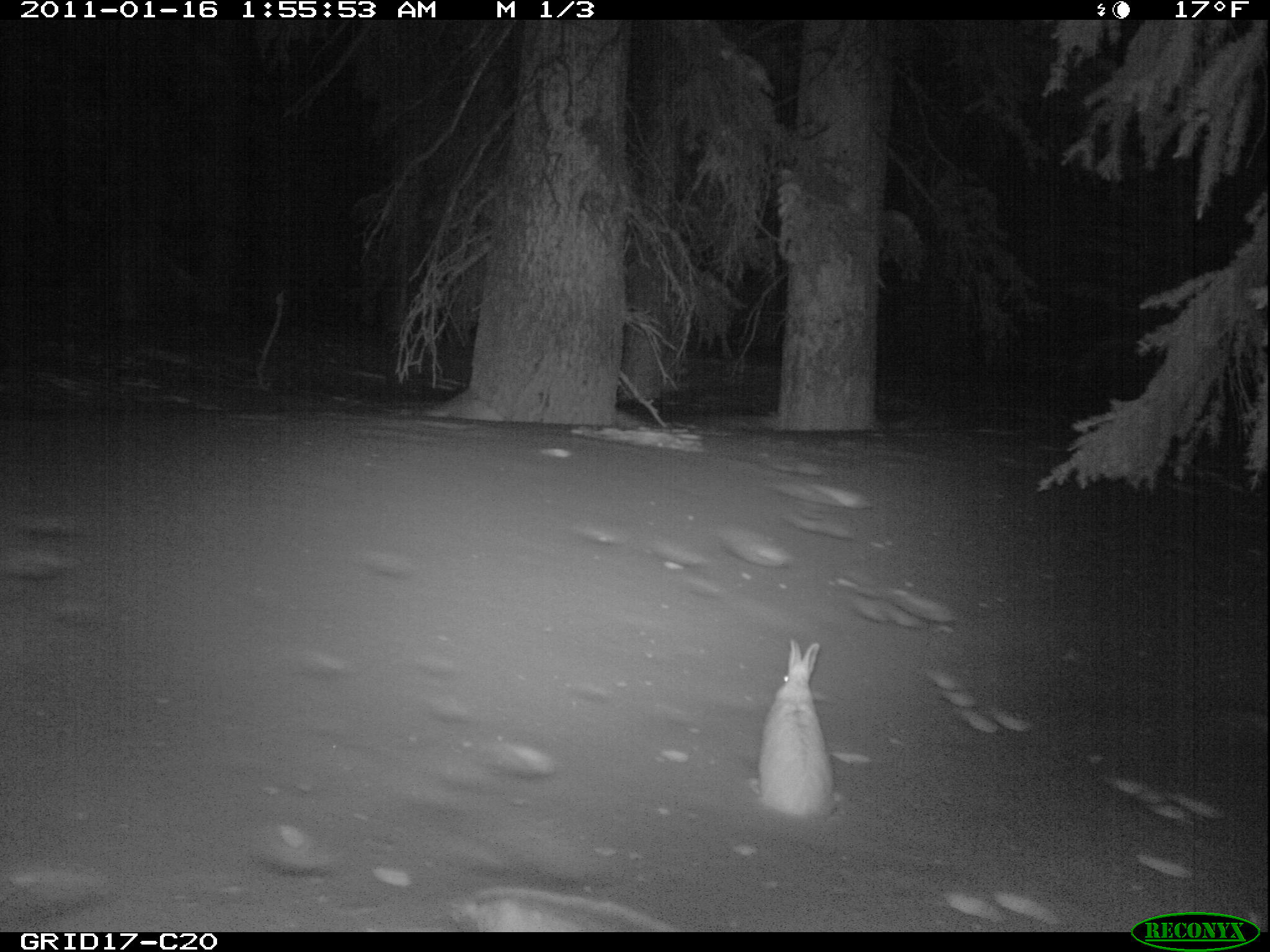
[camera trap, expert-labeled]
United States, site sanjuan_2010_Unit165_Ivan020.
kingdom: Animalia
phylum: Chordata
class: Mammalia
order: Lagomorpha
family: Leporidae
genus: Lepus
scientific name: Lepus americanus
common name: snowshoe hare